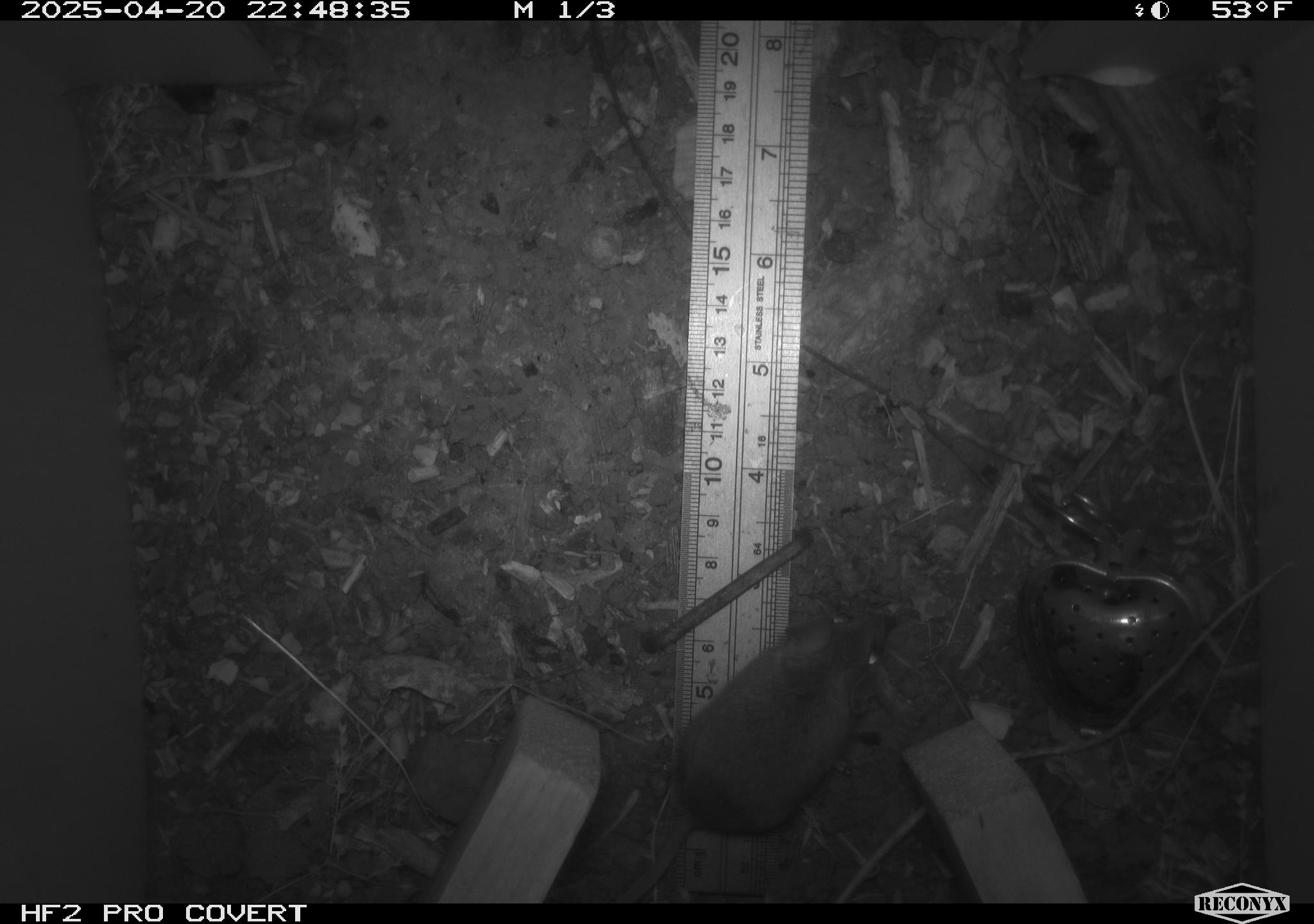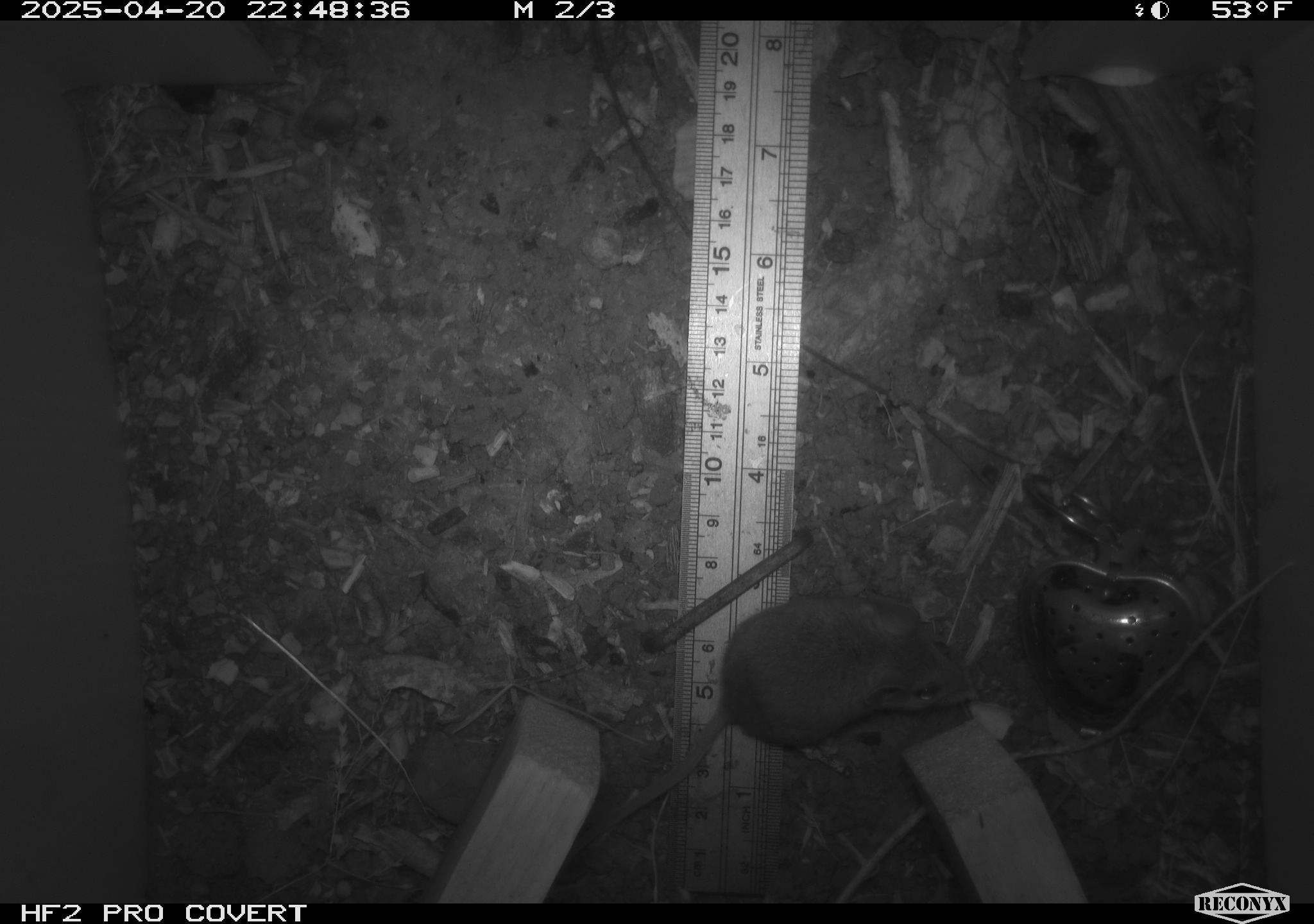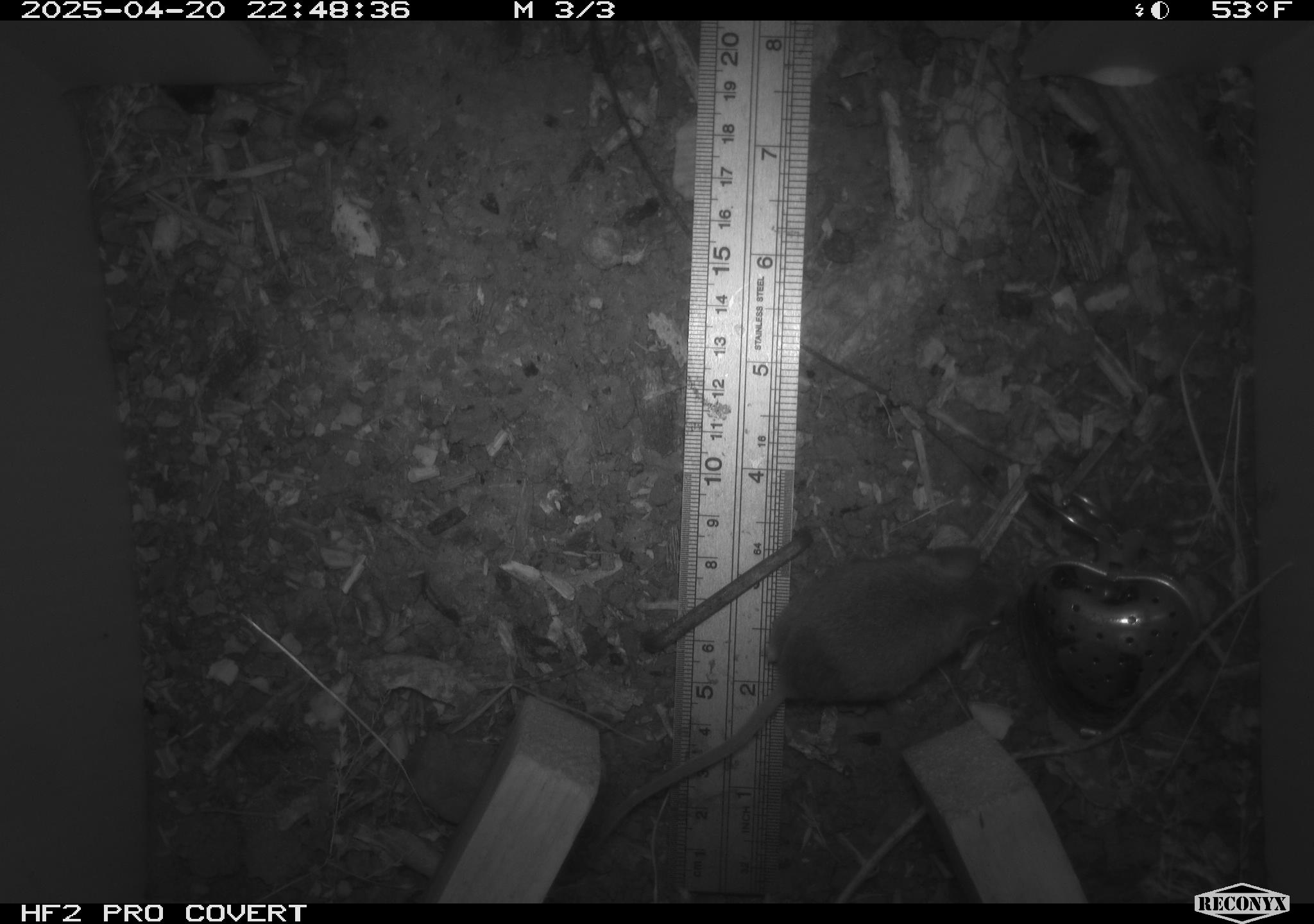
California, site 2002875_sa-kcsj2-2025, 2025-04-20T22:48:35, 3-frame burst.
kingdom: Animalia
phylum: Chordata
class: Mammalia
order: Rodentia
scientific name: Rodentia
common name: rodent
Rodent (Rodentia).